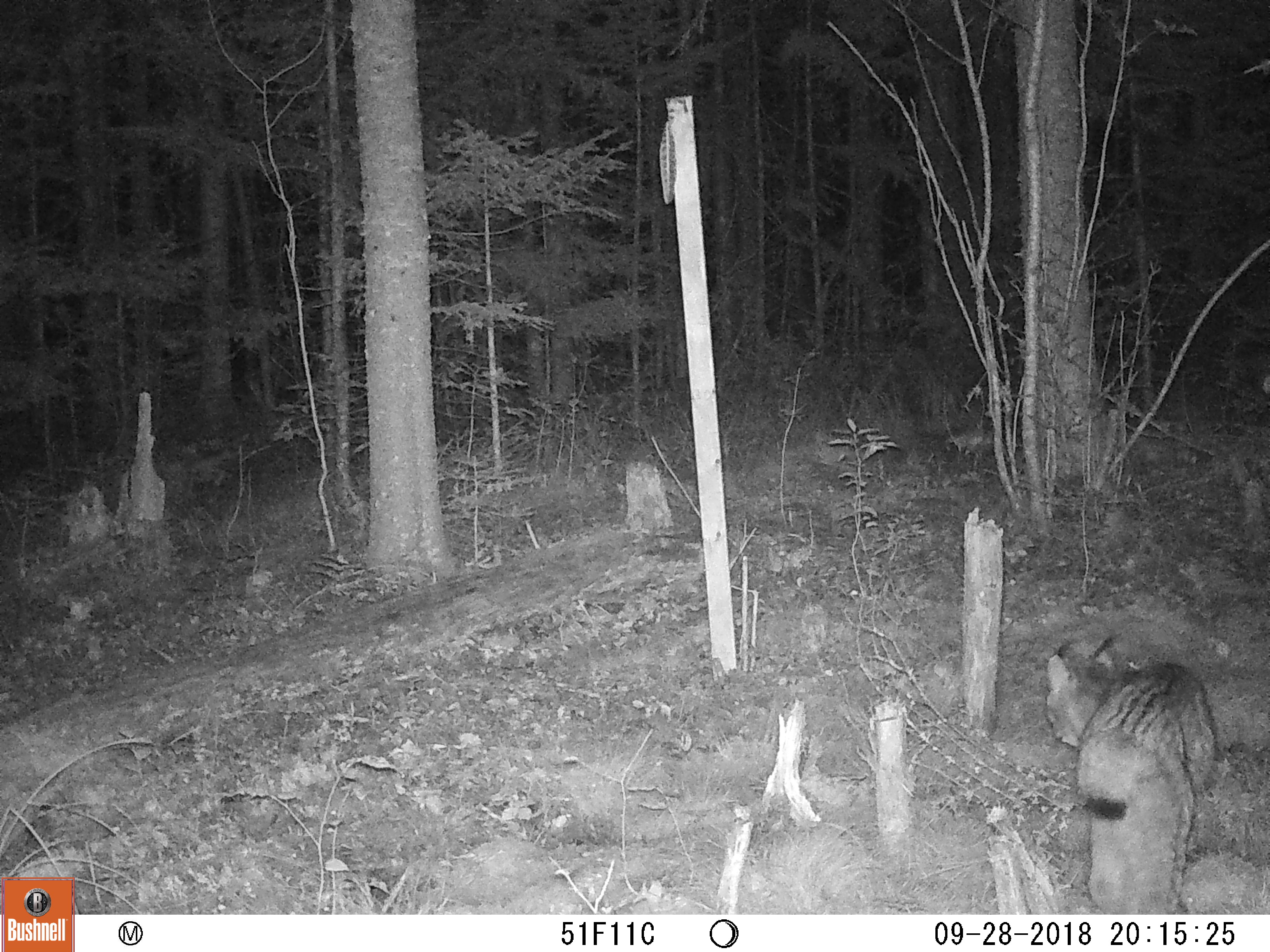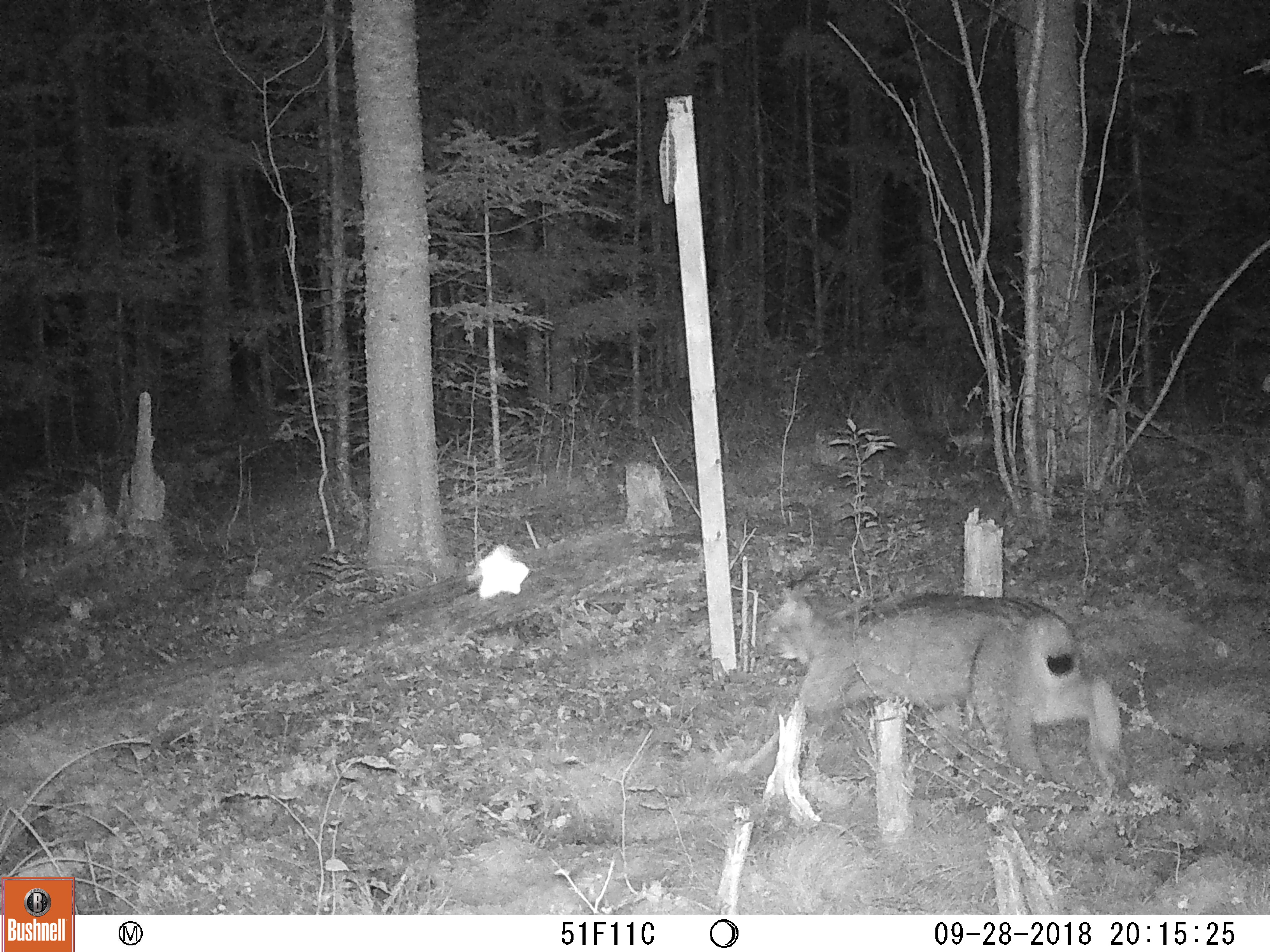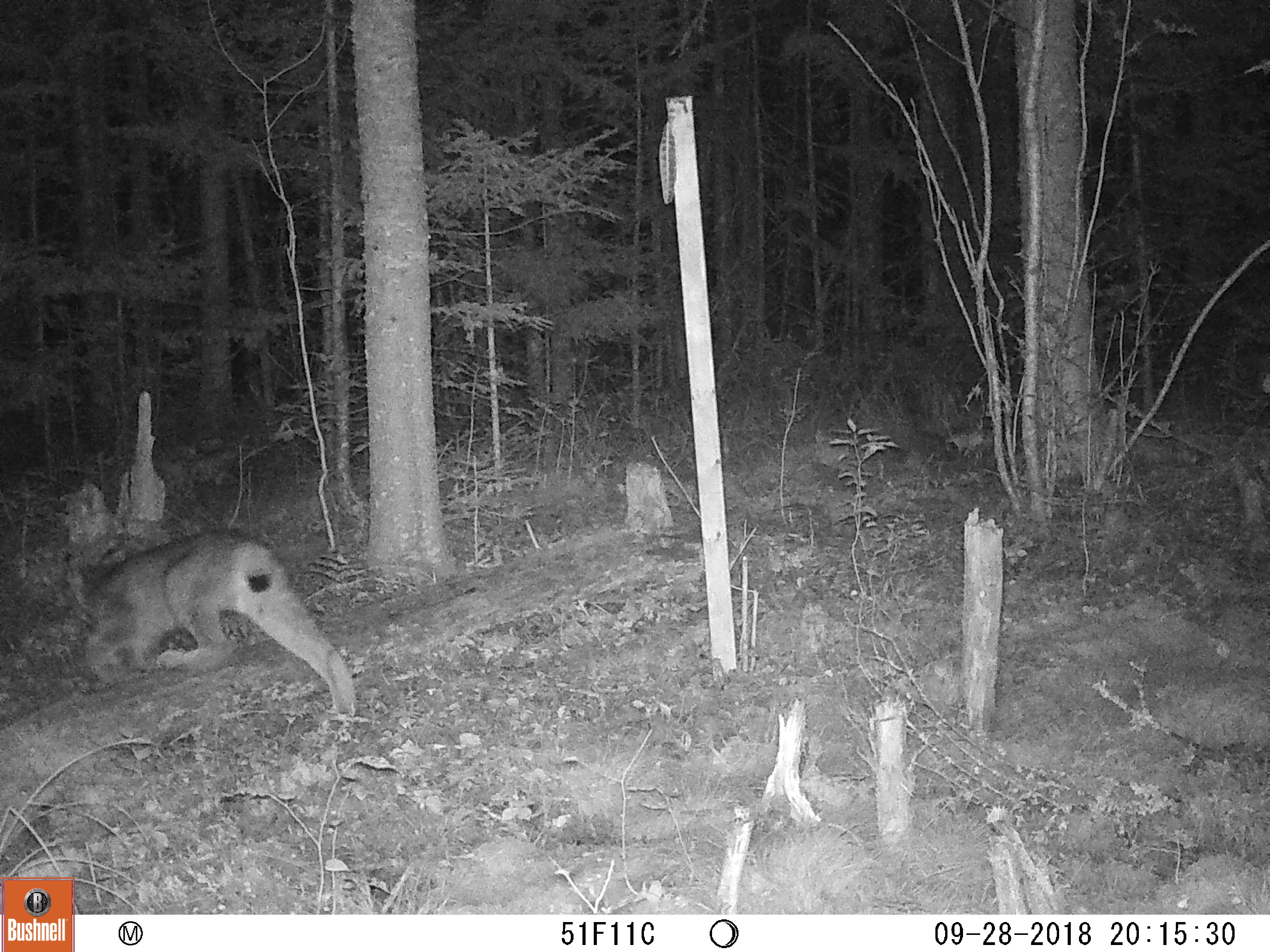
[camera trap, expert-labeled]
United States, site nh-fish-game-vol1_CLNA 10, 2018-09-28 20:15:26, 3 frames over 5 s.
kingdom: Animalia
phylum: Chordata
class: Mammalia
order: Carnivora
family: Felidae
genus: Lynx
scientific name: Lynx canadensis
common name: canada lynx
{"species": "canada lynx (Lynx canadensis)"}